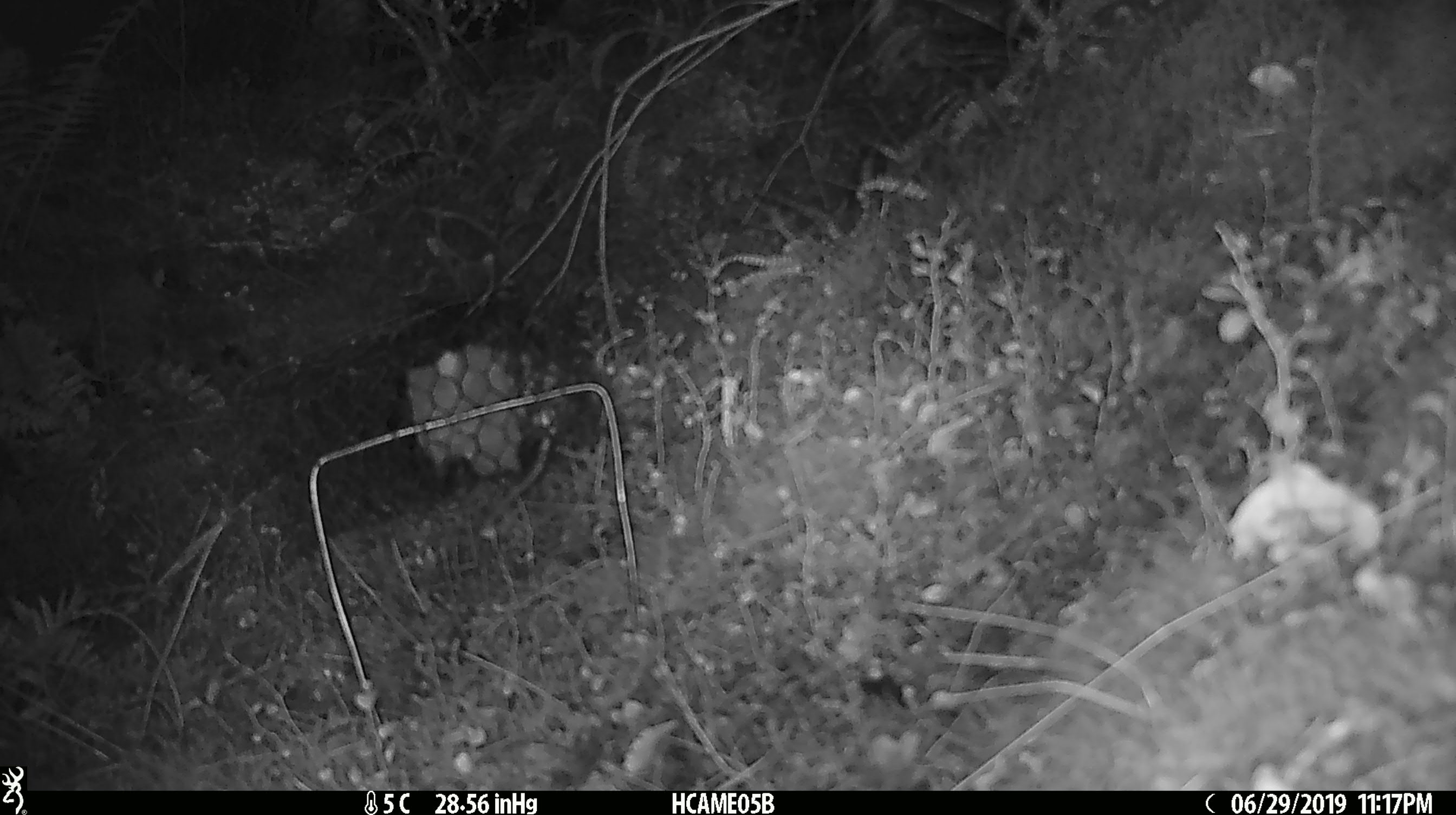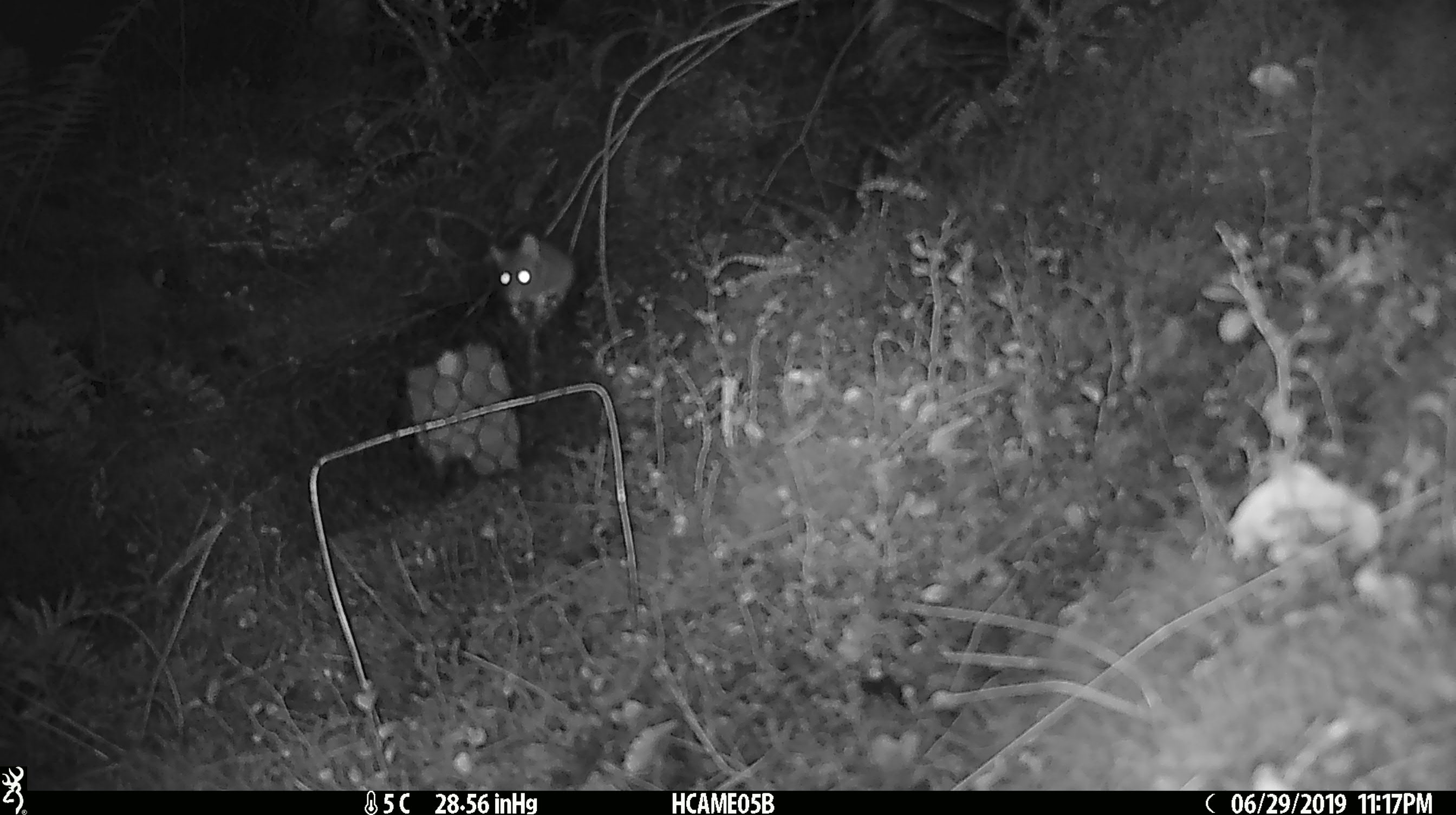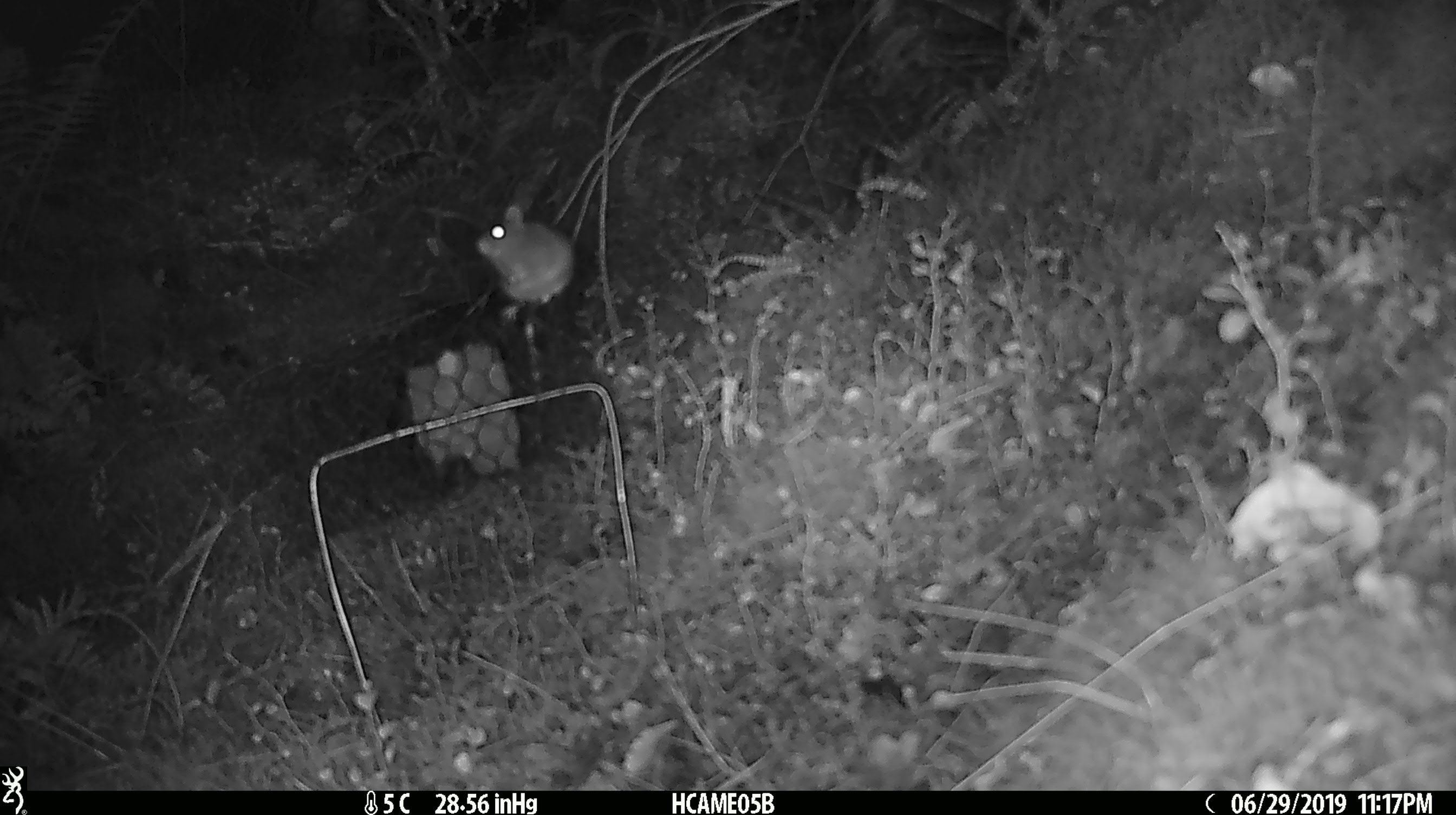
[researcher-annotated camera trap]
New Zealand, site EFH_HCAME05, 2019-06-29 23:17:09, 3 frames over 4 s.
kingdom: Animalia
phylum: Chordata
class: Mammalia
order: Rodentia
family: Muridae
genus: Mus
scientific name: Mus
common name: mouse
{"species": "mouse (Mus)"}